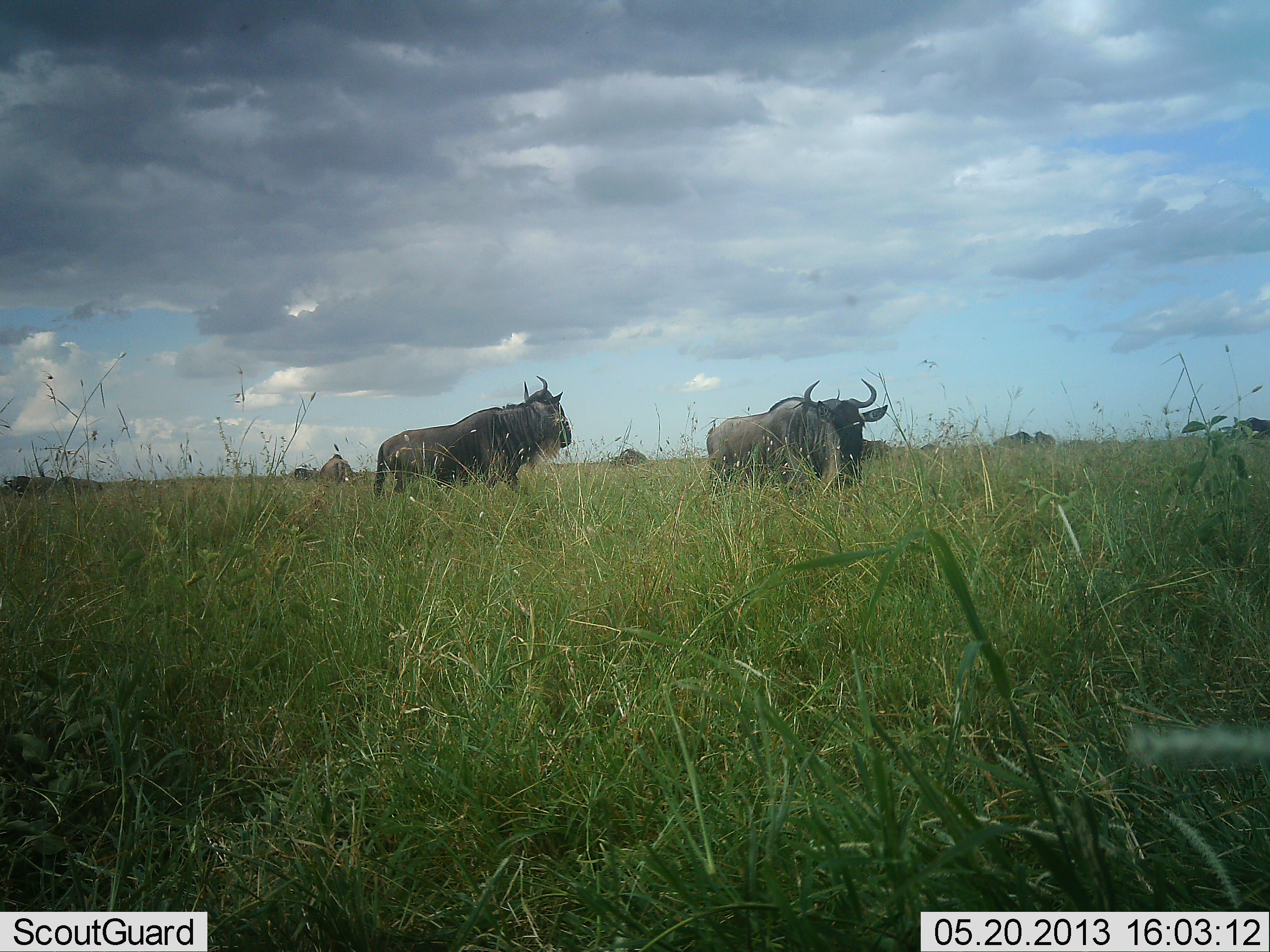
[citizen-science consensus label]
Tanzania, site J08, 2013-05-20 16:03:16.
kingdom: Animalia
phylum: Chordata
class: Mammalia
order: Artiodactyla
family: Bovidae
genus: Connochaetes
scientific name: Connochaetes taurinus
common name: blue wildebeest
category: wildebeest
Wildebeest (blue wildebeest) (Connochaetes taurinus), count 6. Behavior (volunteer vote fractions): standing 70%, resting 0%, moving 20%, interacting 0%. Young present (vote fraction): 0%. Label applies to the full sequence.